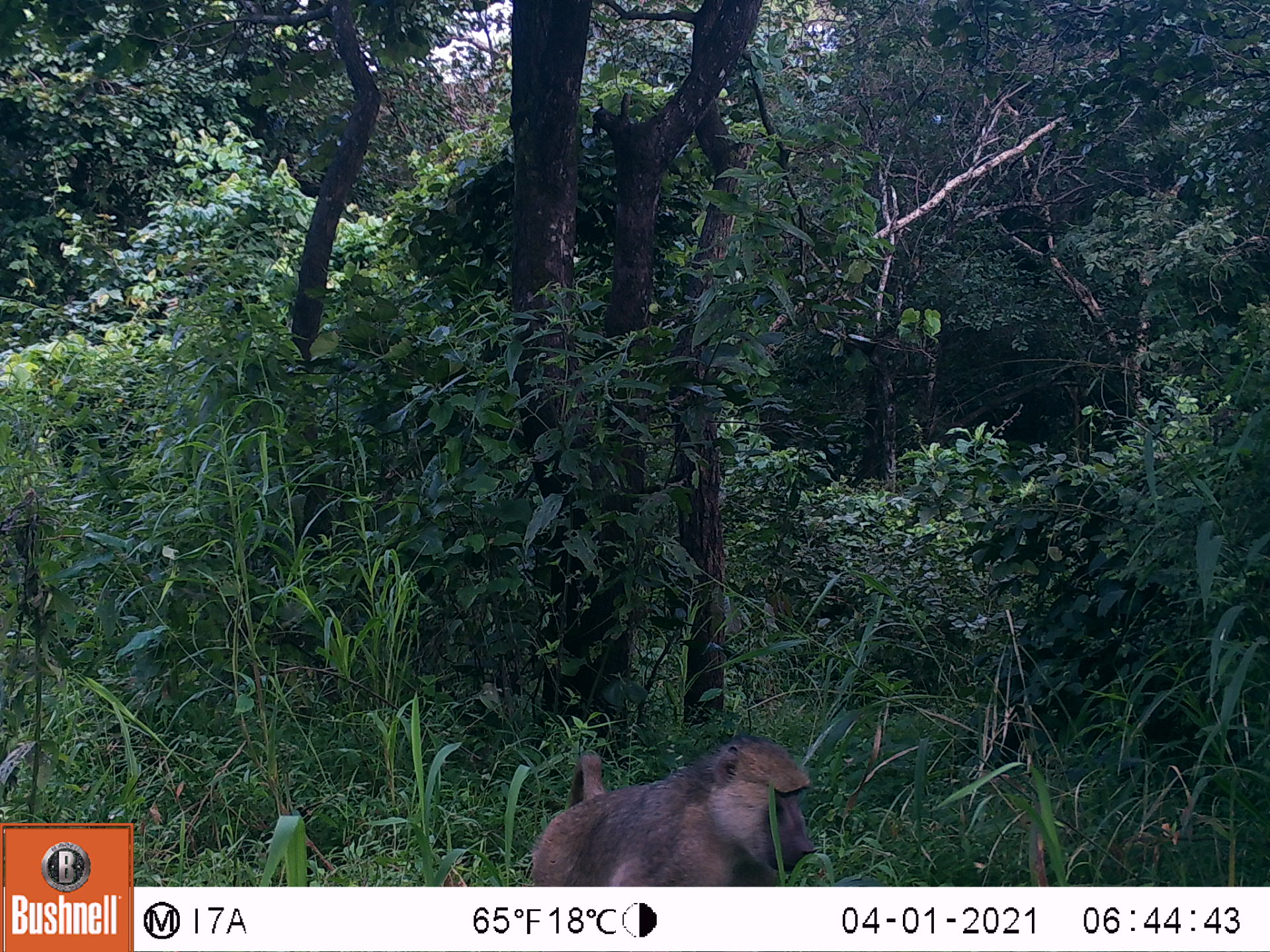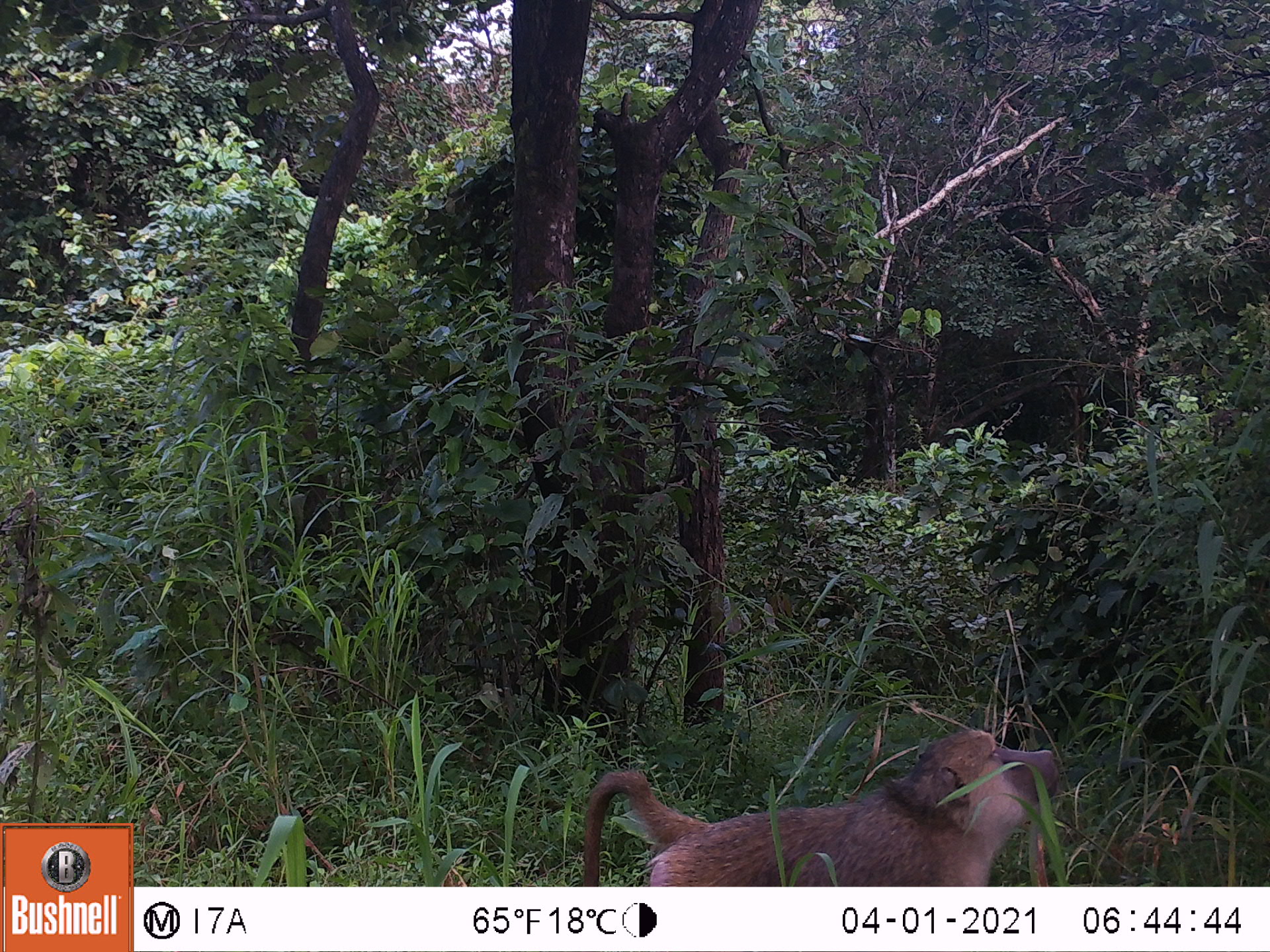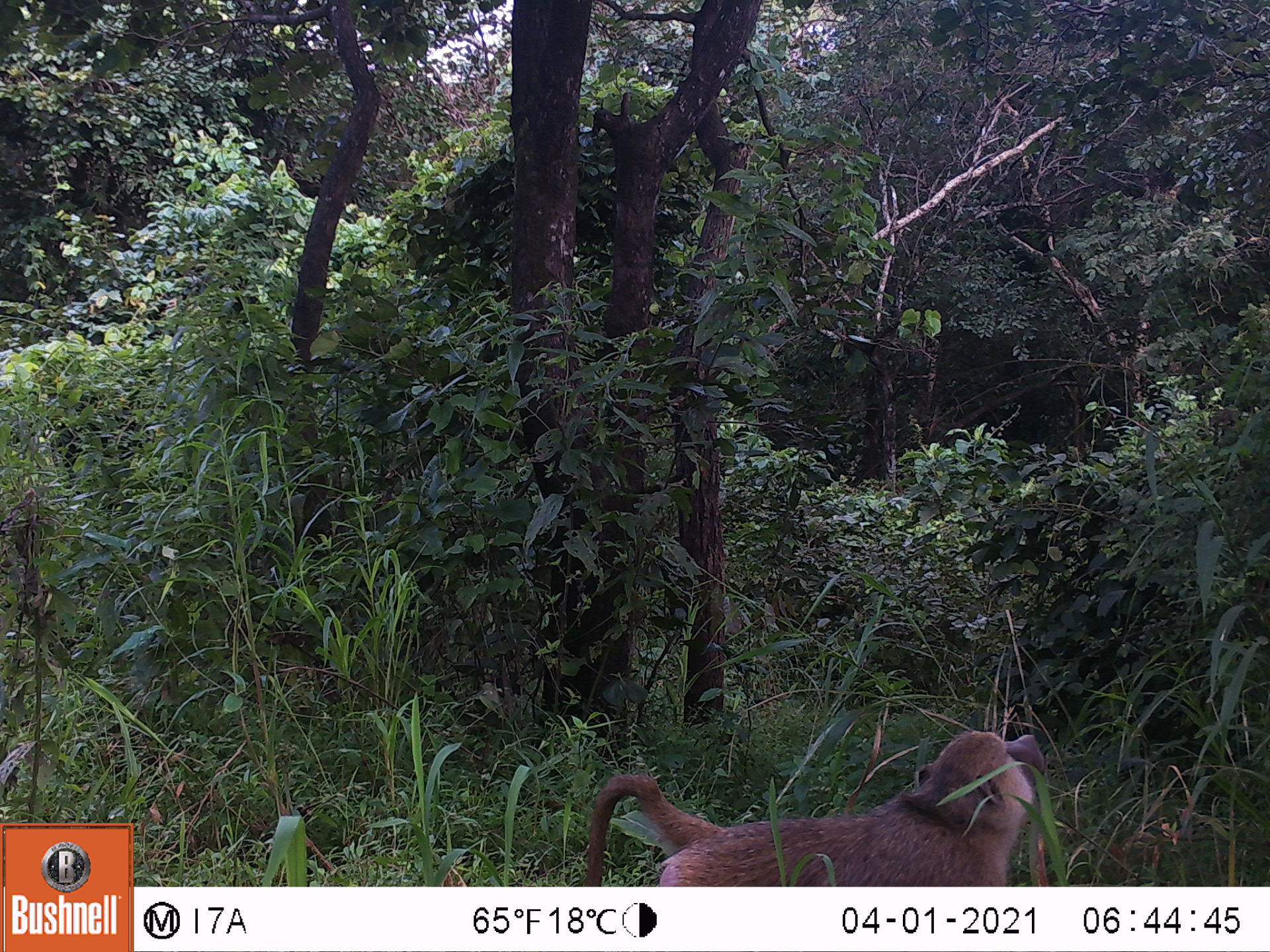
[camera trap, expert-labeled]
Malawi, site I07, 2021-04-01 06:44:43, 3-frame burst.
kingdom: Animalia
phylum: Chordata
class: Mammalia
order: Primates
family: Cercopithecidae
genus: Papio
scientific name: Papio cynocephalus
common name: yellow baboon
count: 1